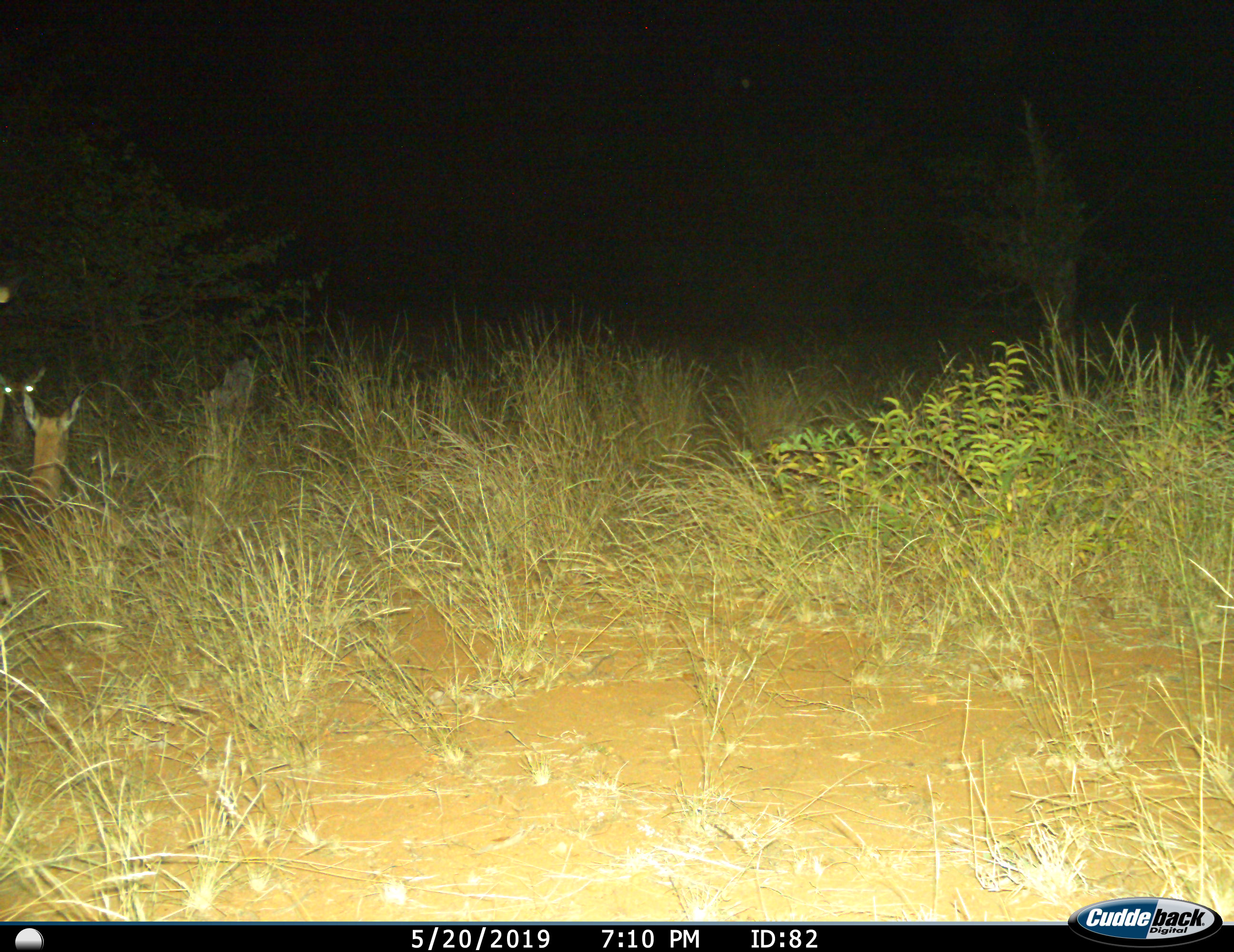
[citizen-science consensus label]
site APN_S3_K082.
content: unidentified animal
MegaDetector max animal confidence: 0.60